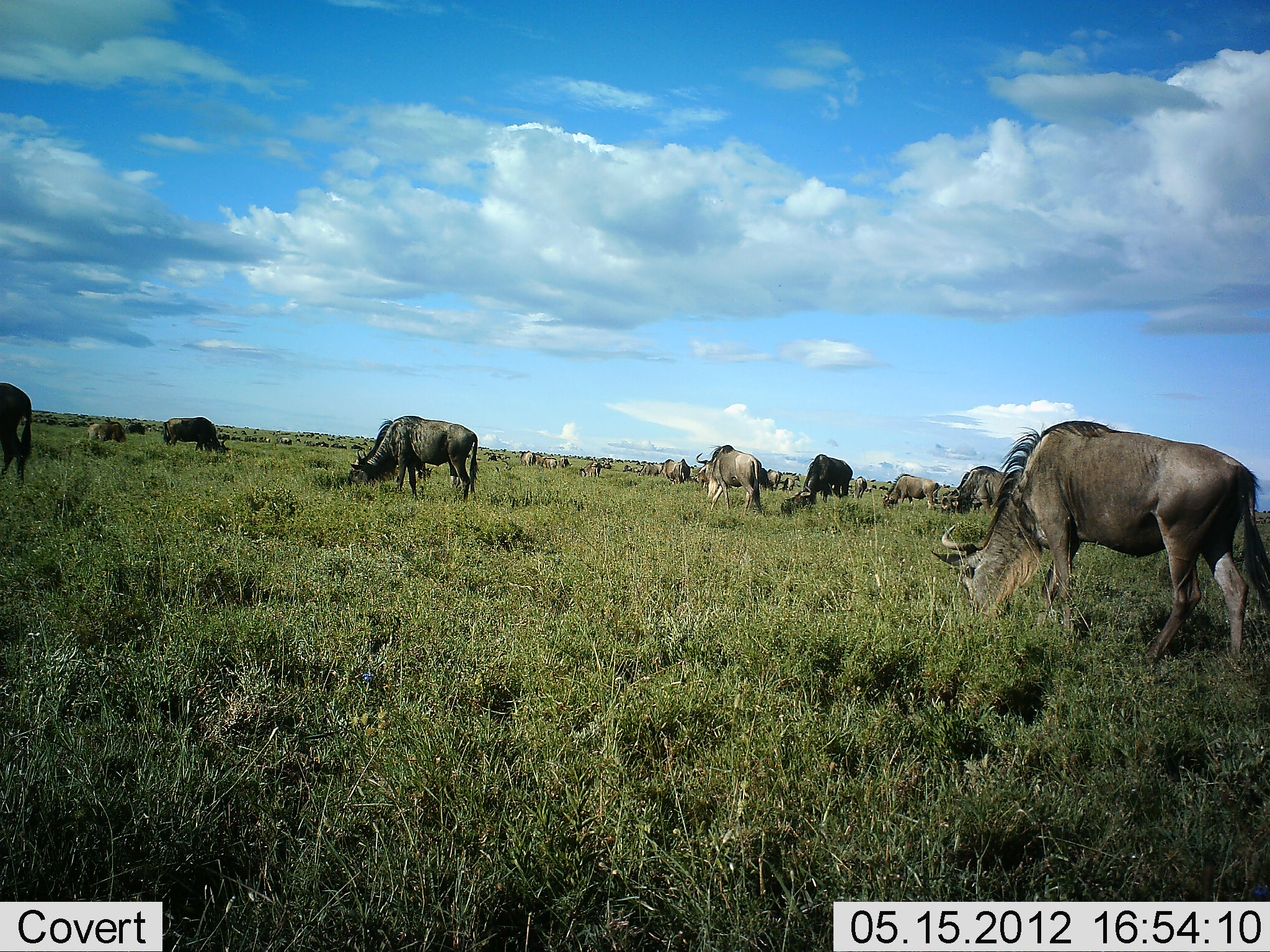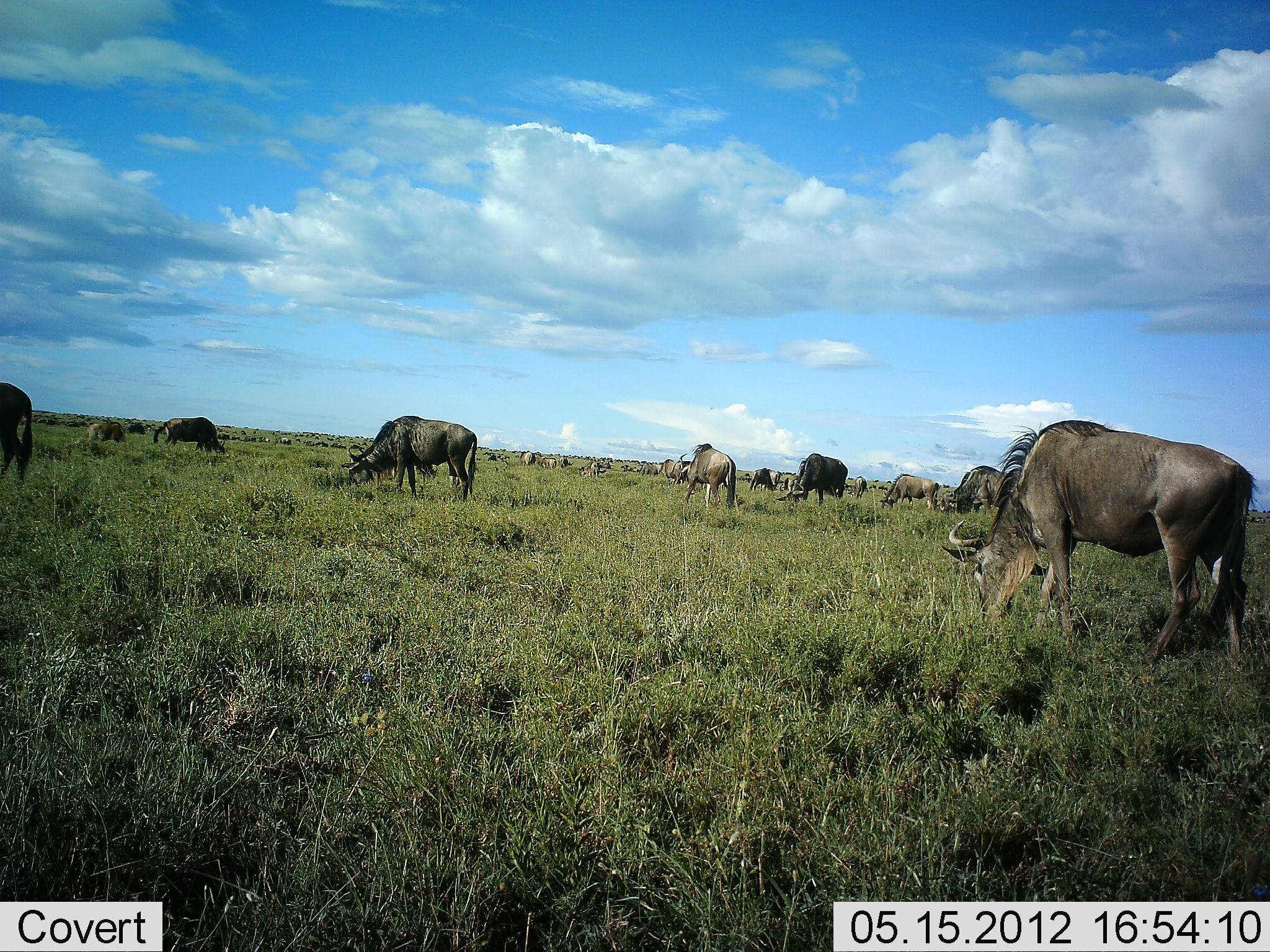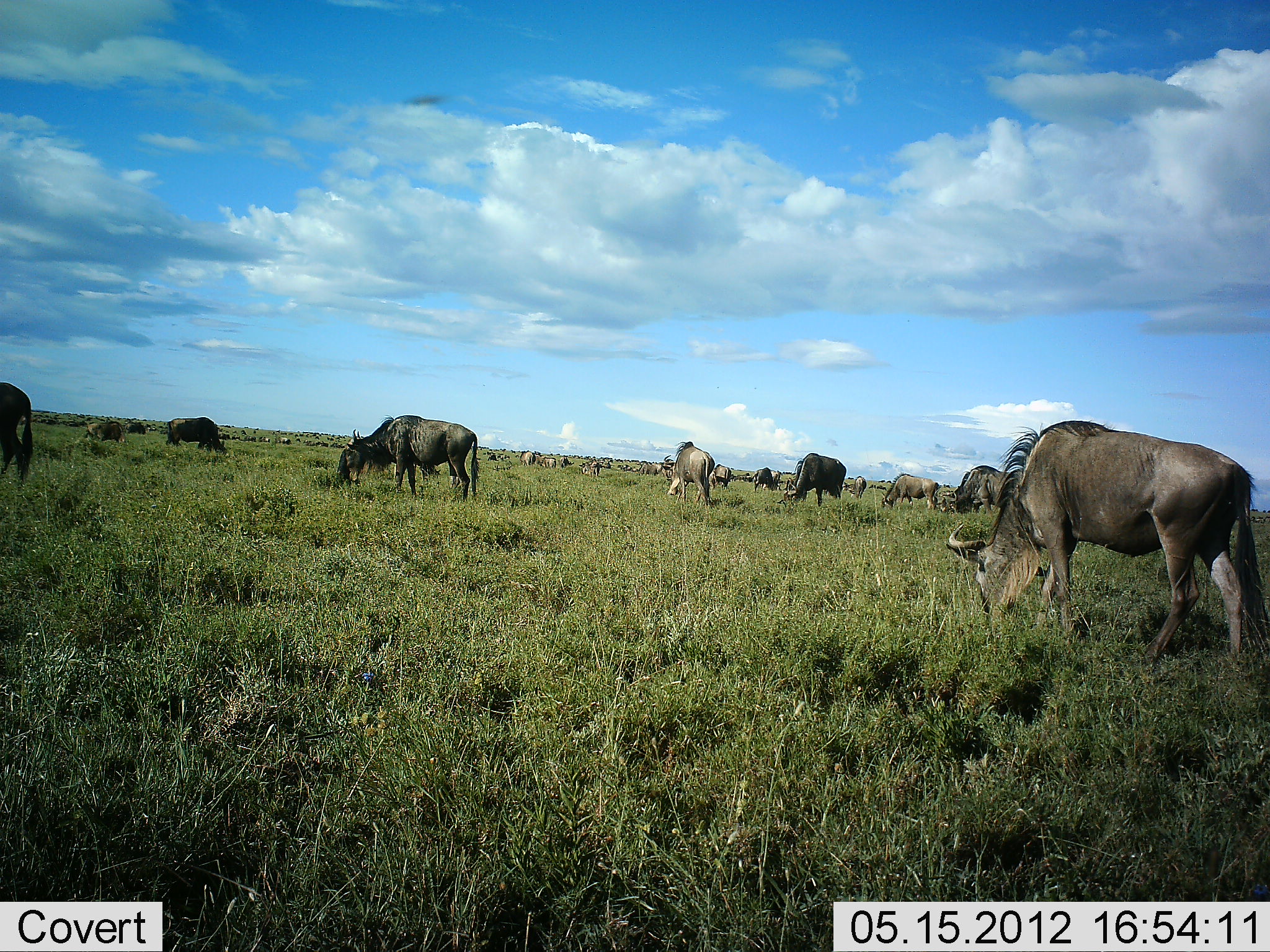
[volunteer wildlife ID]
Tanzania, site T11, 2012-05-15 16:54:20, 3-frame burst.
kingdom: Animalia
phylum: Chordata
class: Mammalia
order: Artiodactyla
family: Bovidae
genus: Connochaetes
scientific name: Connochaetes taurinus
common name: blue wildebeest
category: wildebeest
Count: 11-50.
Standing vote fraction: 40%.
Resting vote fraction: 0%.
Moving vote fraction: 30%.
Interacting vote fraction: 0%.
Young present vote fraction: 0%.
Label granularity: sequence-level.